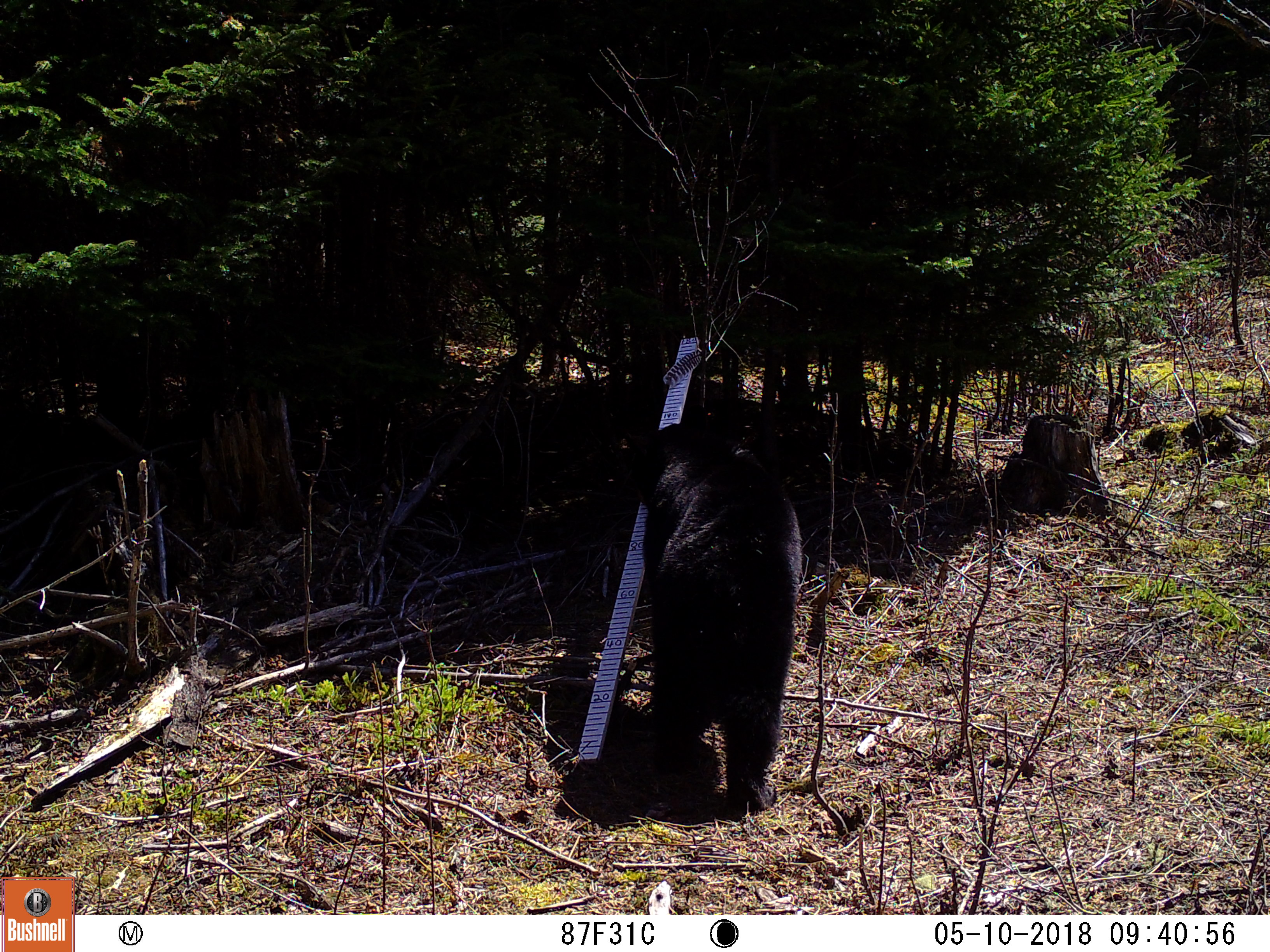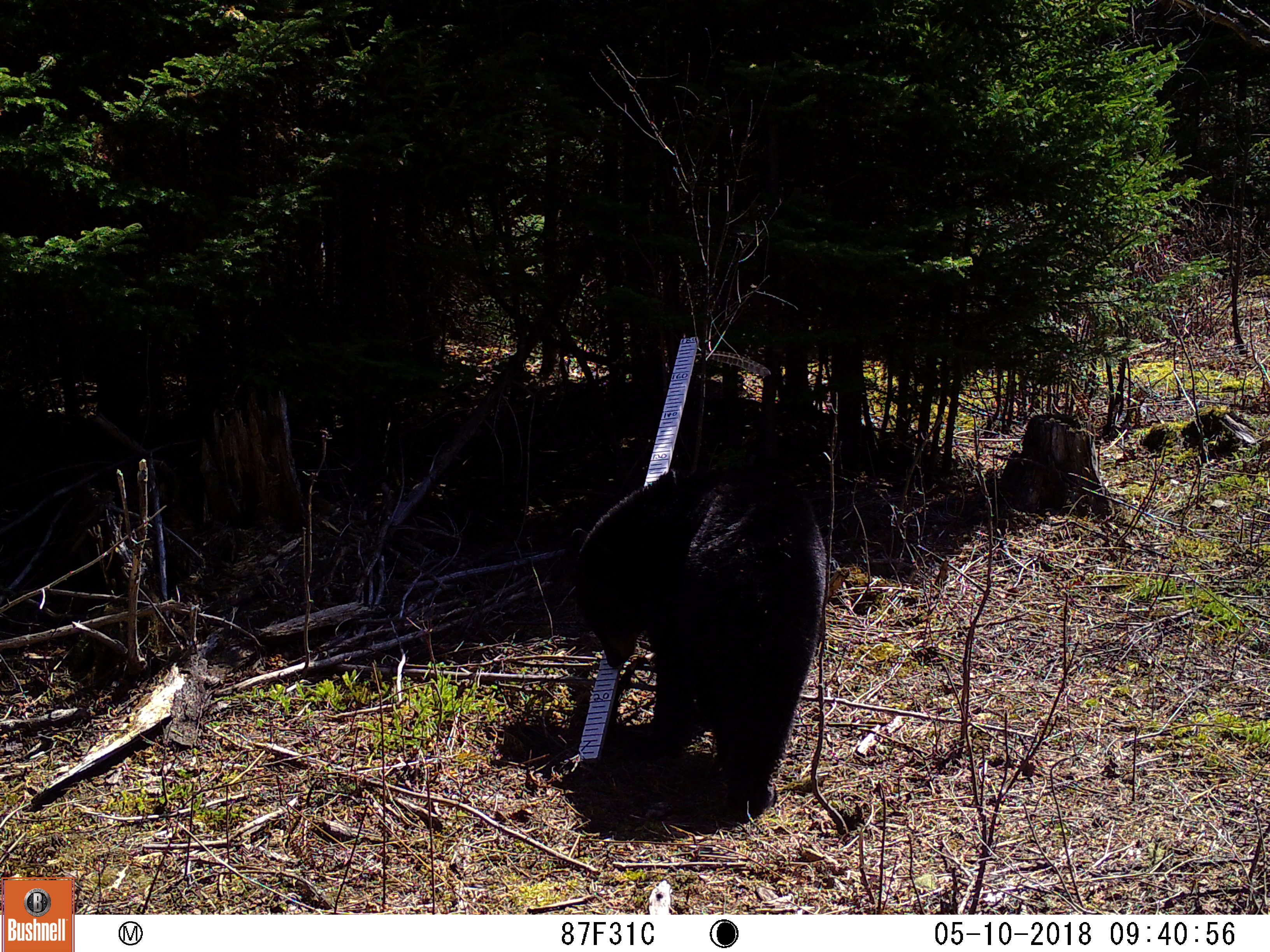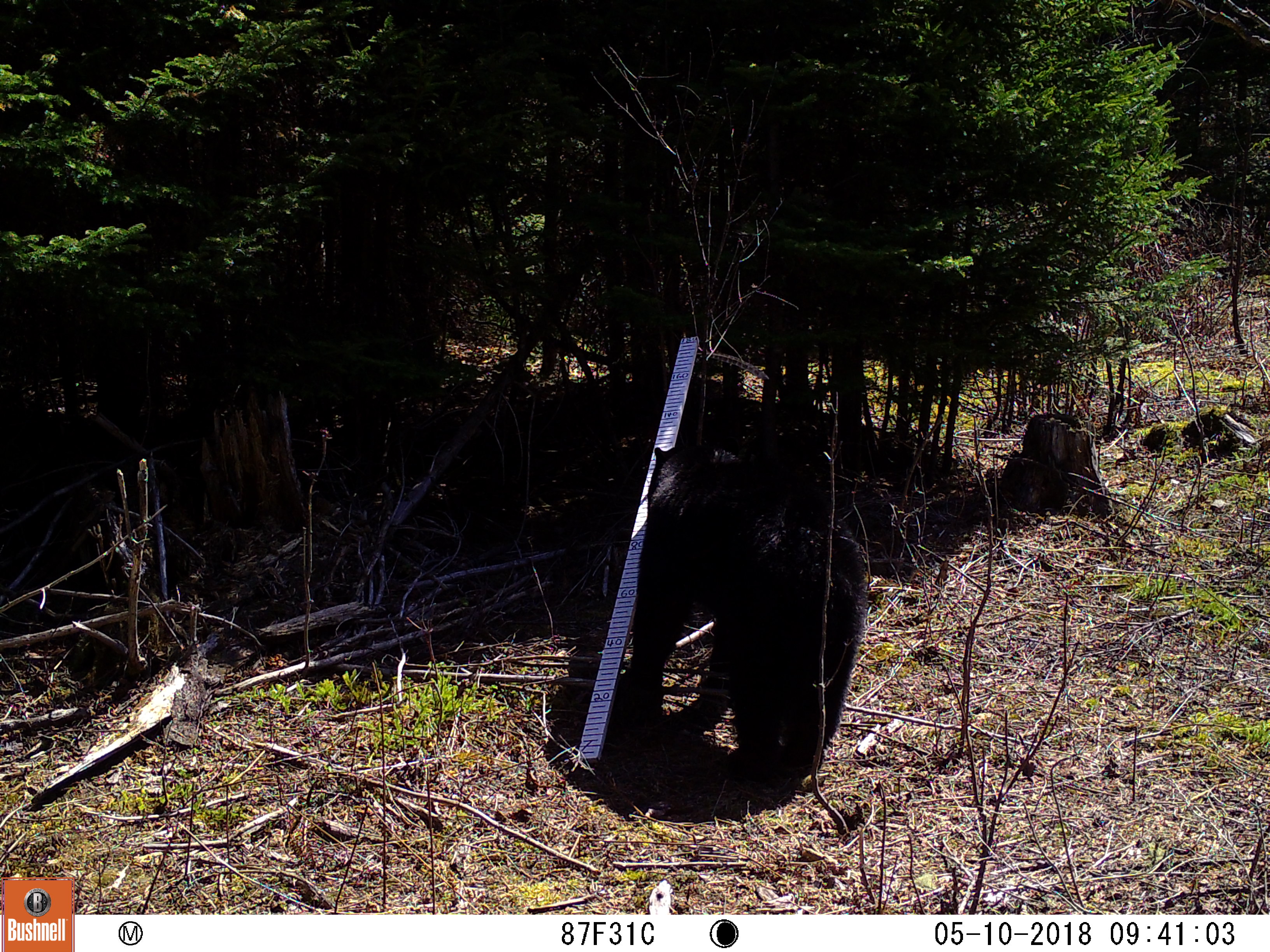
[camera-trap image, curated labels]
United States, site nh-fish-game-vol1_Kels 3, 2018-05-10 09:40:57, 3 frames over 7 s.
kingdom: Animalia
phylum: Chordata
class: Mammalia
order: Carnivora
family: Ursidae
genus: Ursus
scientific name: Ursus americanus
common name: black bear